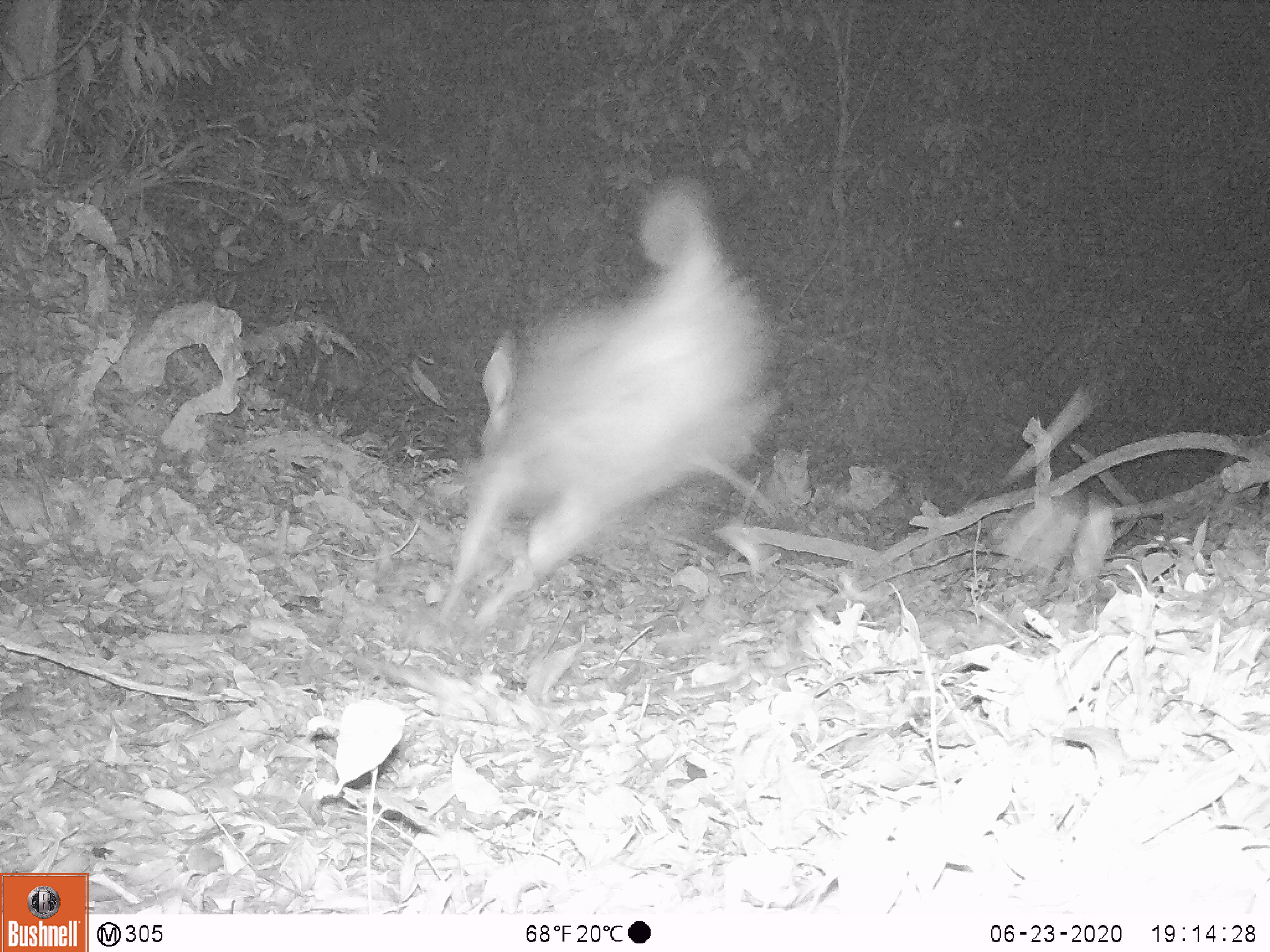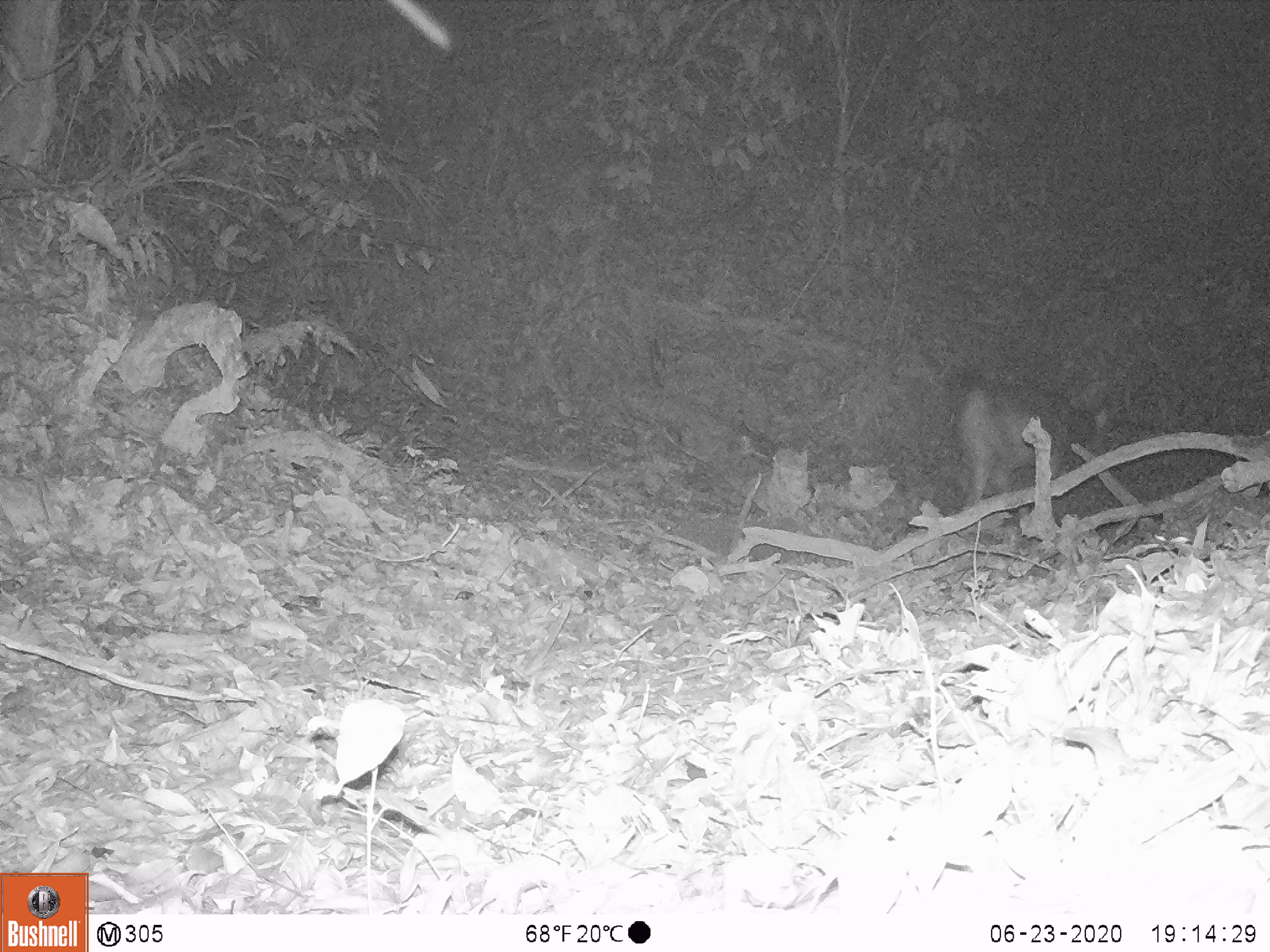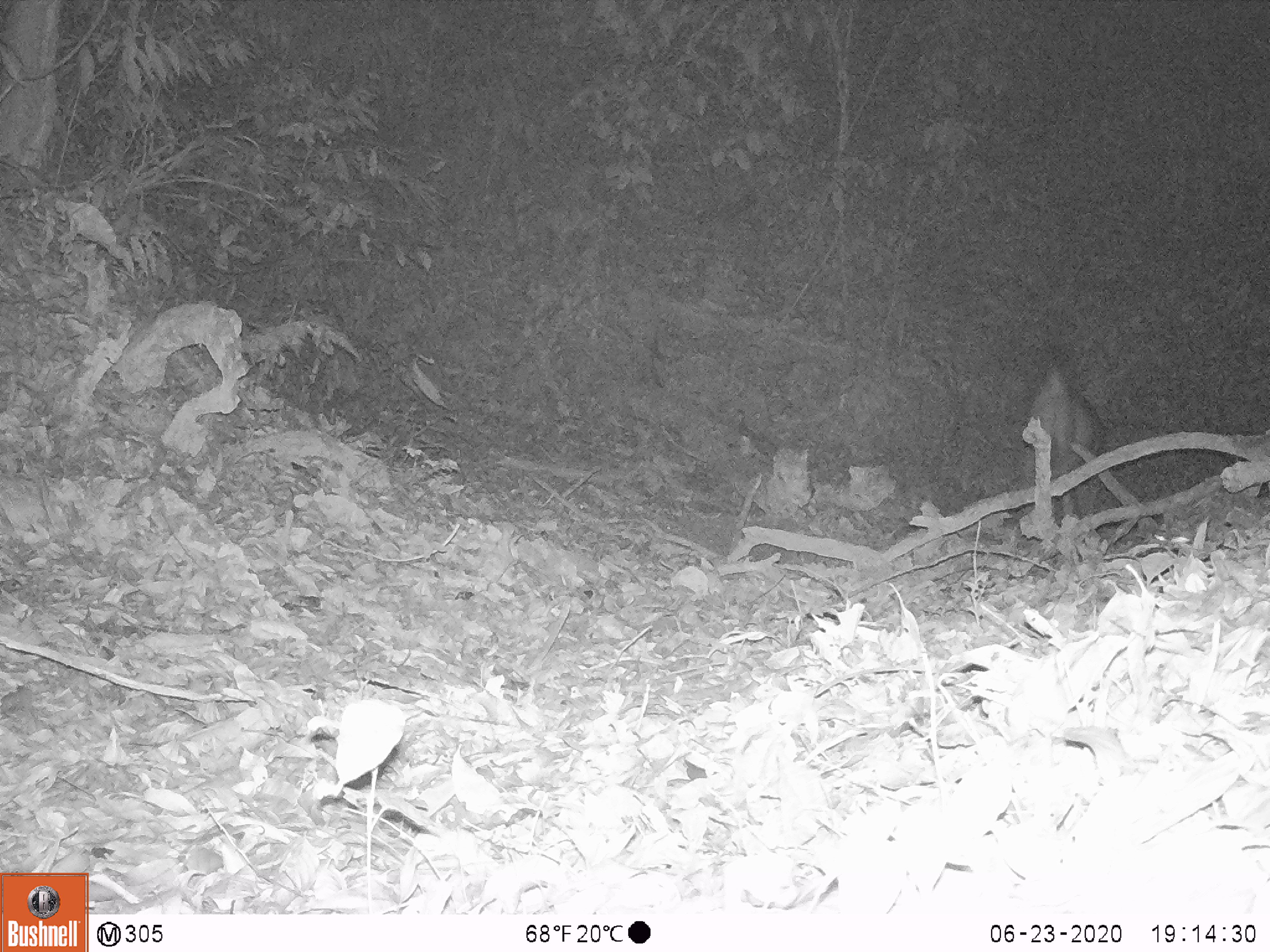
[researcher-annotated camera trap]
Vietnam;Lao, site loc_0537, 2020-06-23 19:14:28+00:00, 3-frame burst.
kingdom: Animalia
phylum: Chordata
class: Mammalia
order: Artiodactyla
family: Cervidae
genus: Rusa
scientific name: Rusa unicolor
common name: sambar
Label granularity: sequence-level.